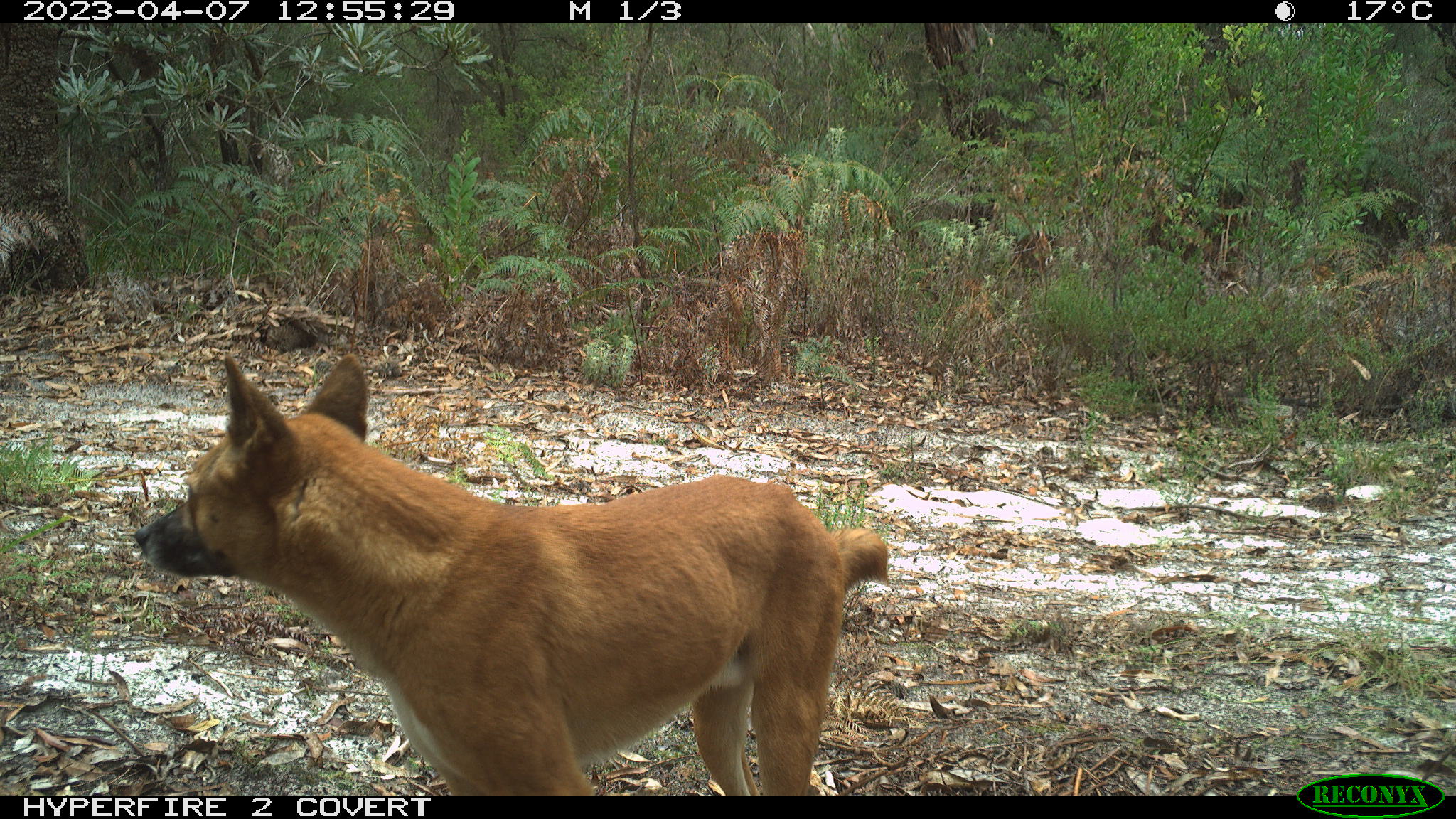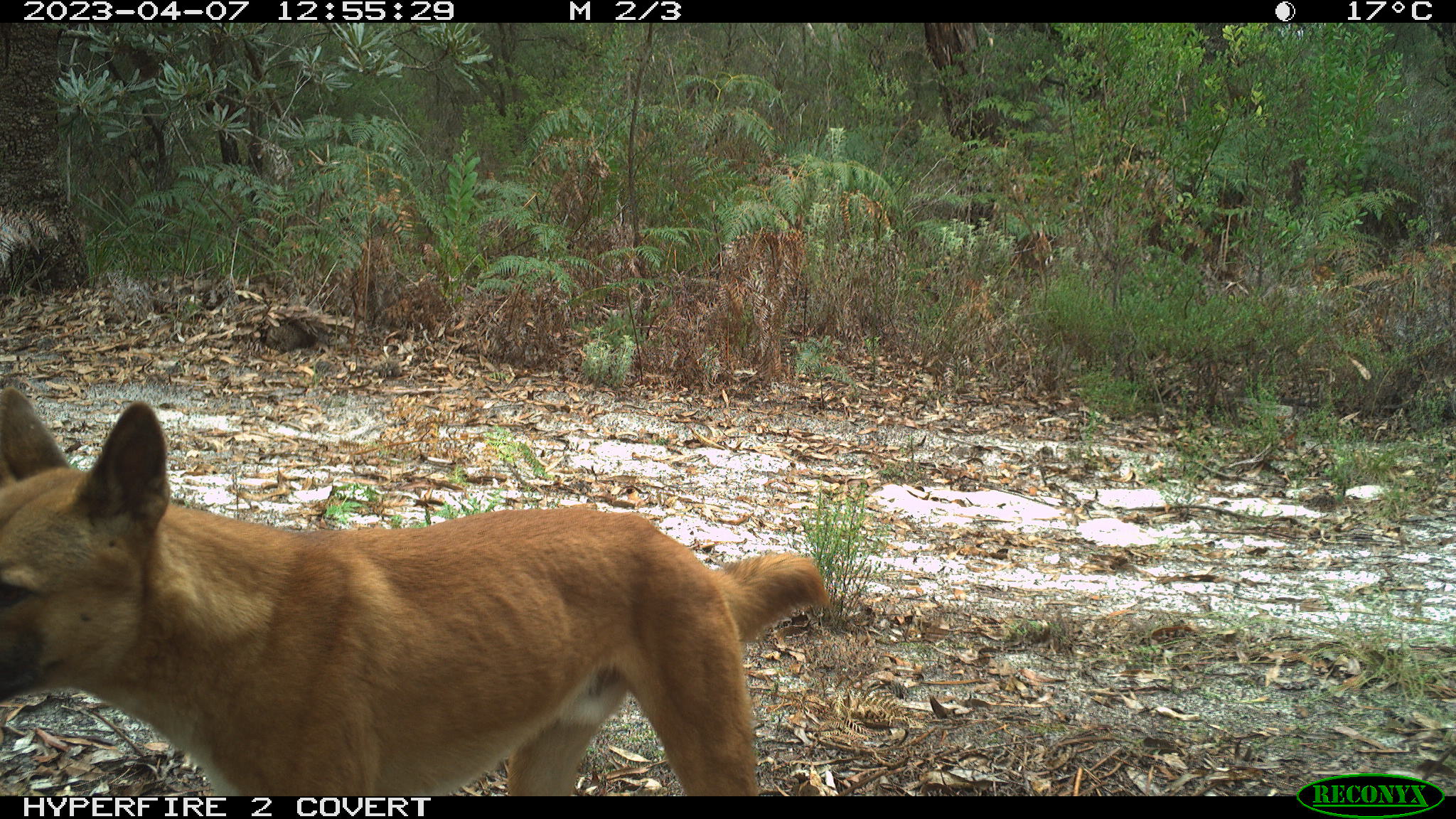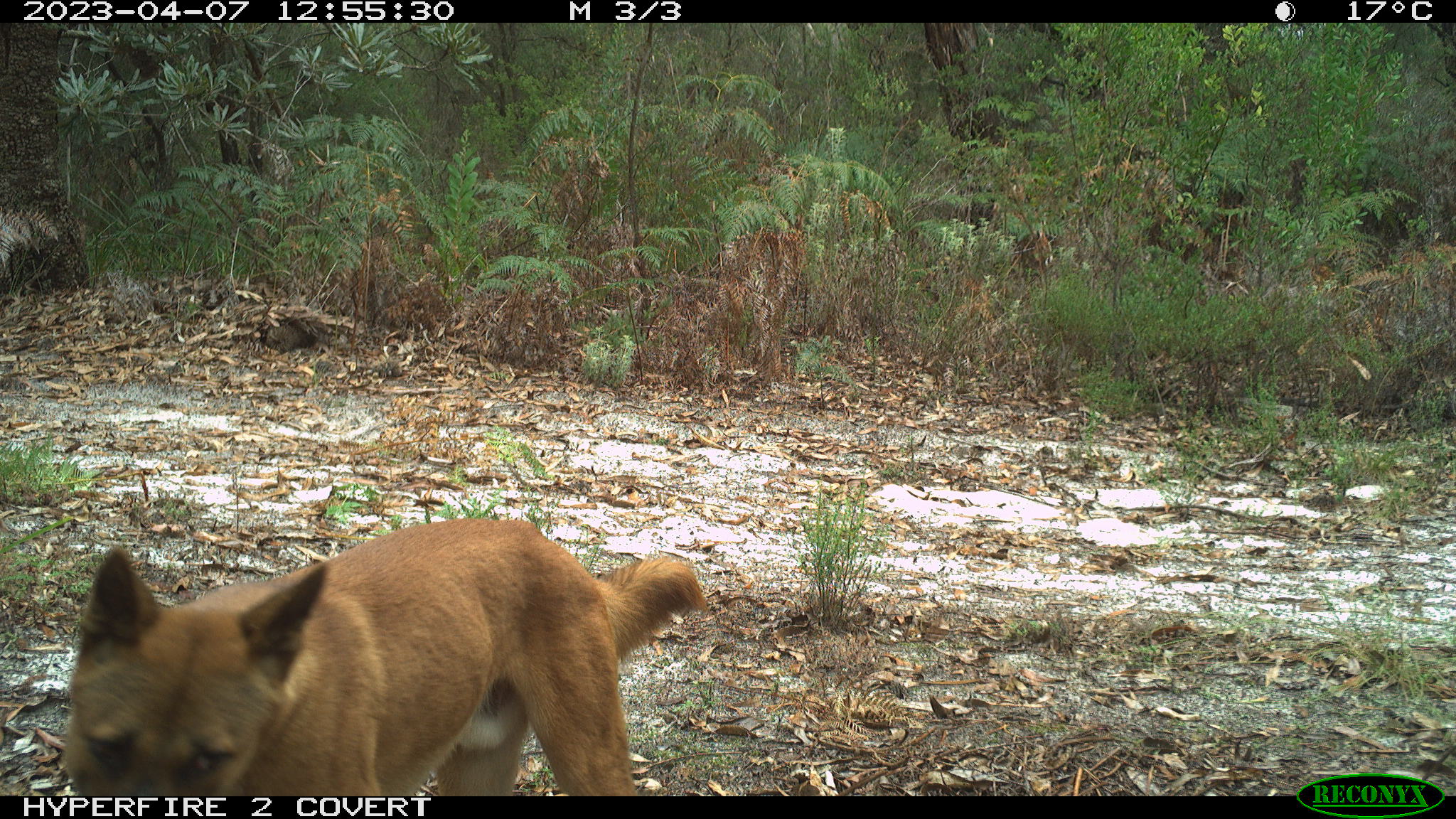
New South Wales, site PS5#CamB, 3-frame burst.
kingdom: Animalia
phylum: Chordata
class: Mammalia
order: Carnivora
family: Canidae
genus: Canis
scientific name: Canis familiaris dingo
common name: dingo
Dingo (Canis familiaris dingo).